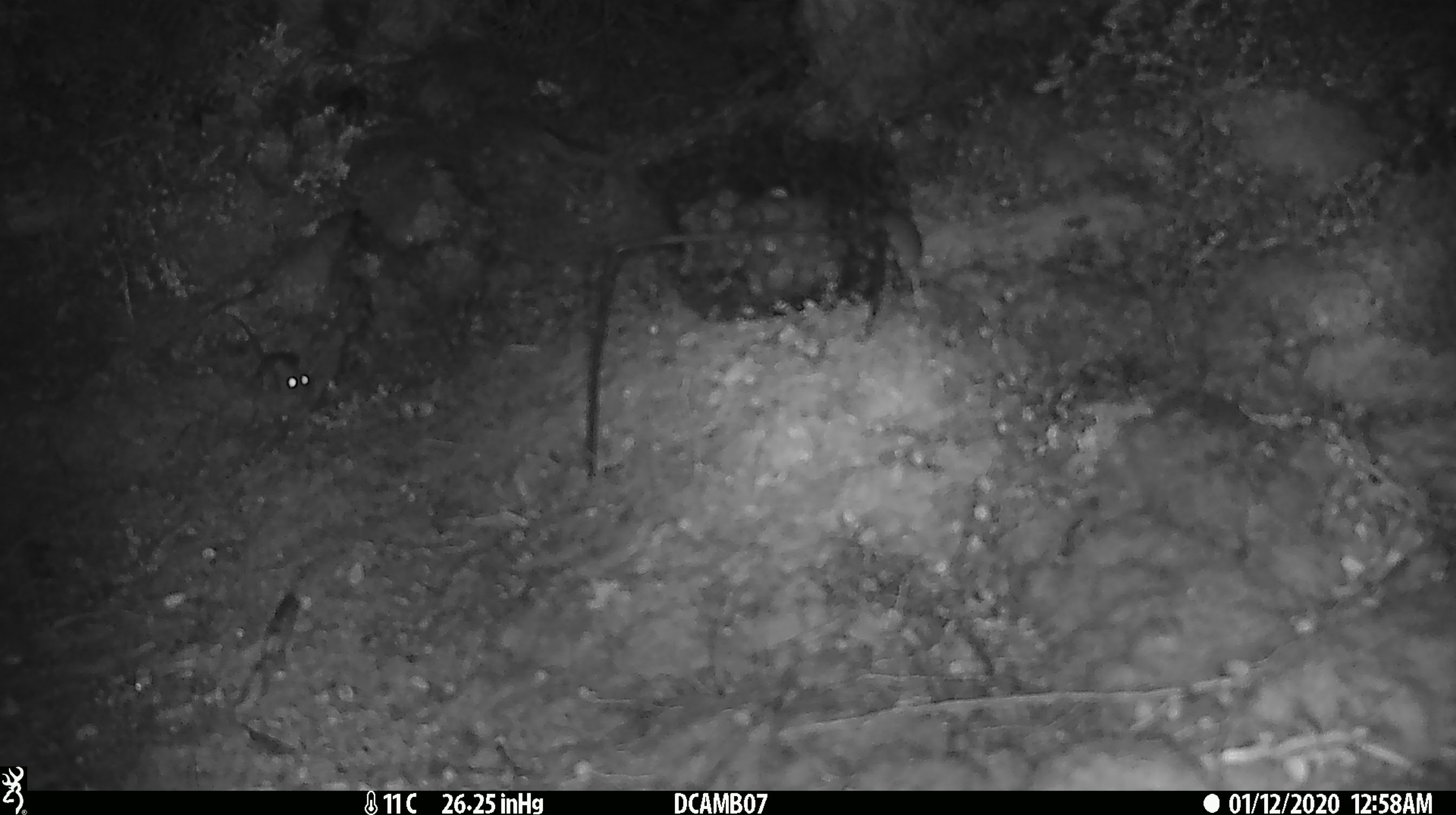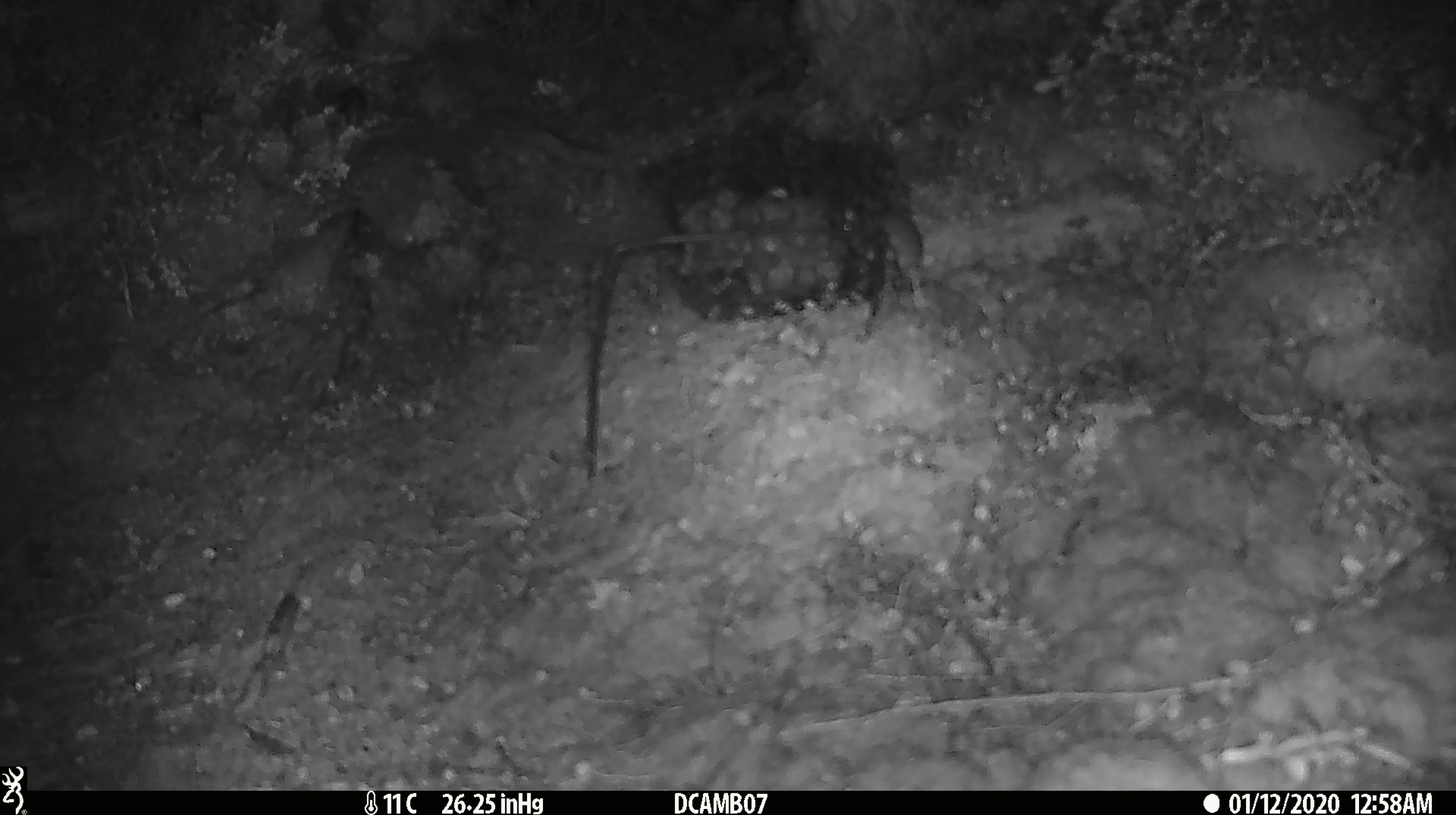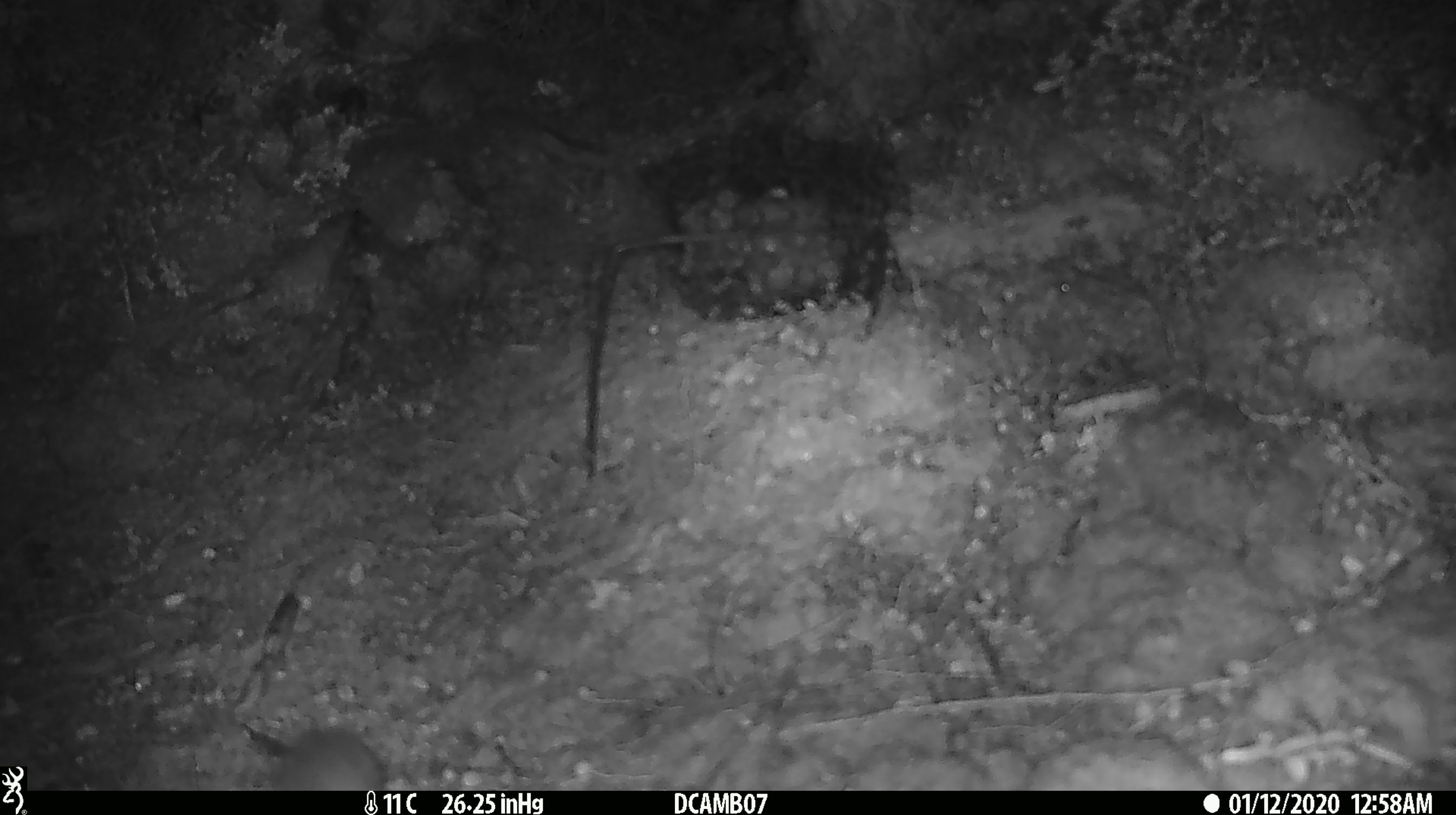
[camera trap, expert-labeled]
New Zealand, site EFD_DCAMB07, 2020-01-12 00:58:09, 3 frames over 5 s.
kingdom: Animalia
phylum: Chordata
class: Mammalia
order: Rodentia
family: Muridae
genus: Mus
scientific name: Mus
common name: mouse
Mouse (Mus).